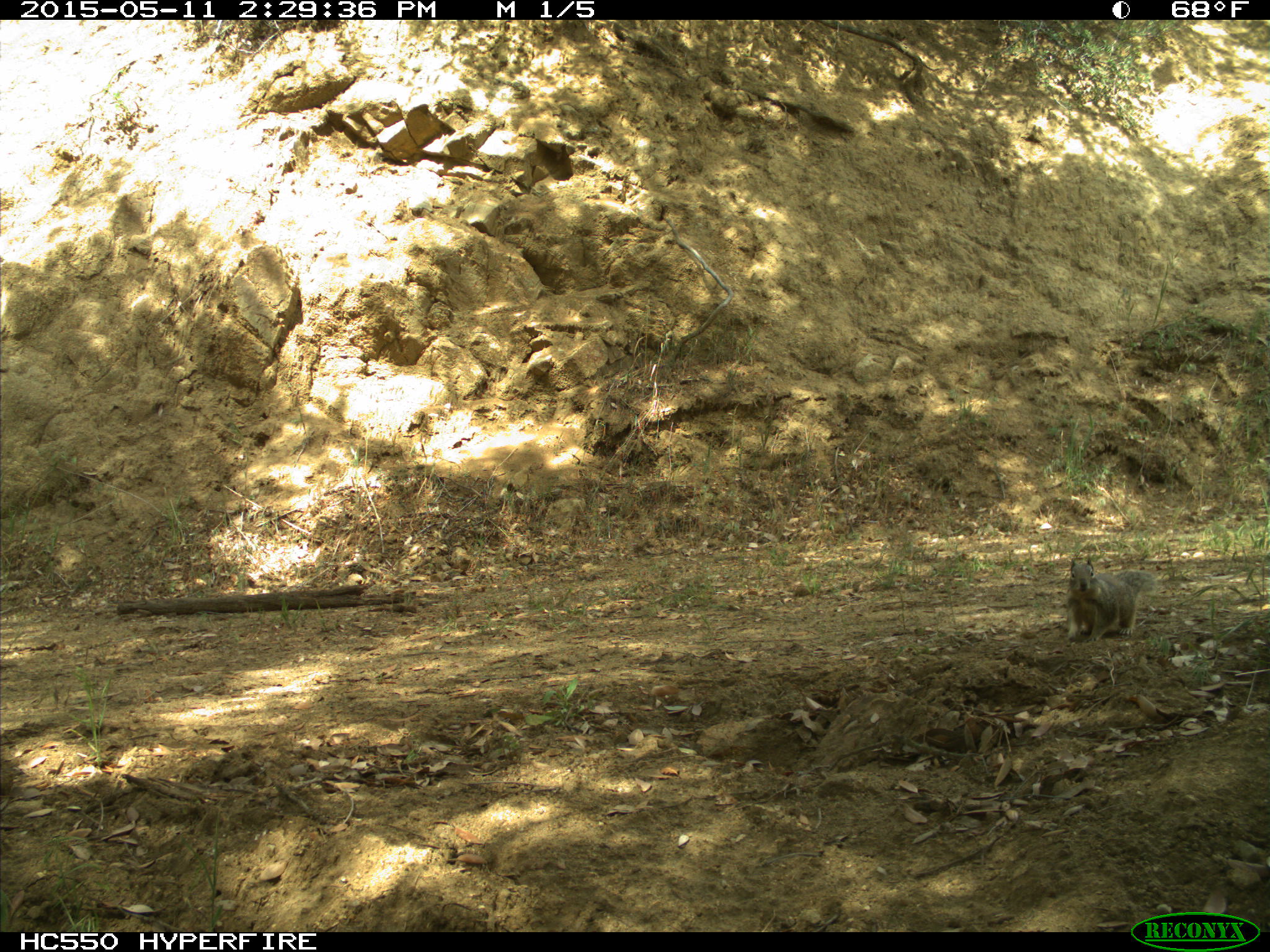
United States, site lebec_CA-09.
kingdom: Animalia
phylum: Chordata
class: Mammalia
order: Rodentia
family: Sciuridae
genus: Otospermophilus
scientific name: Otospermophilus beecheyi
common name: california ground squirrel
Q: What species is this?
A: Otospermophilus beecheyi (california ground squirrel).